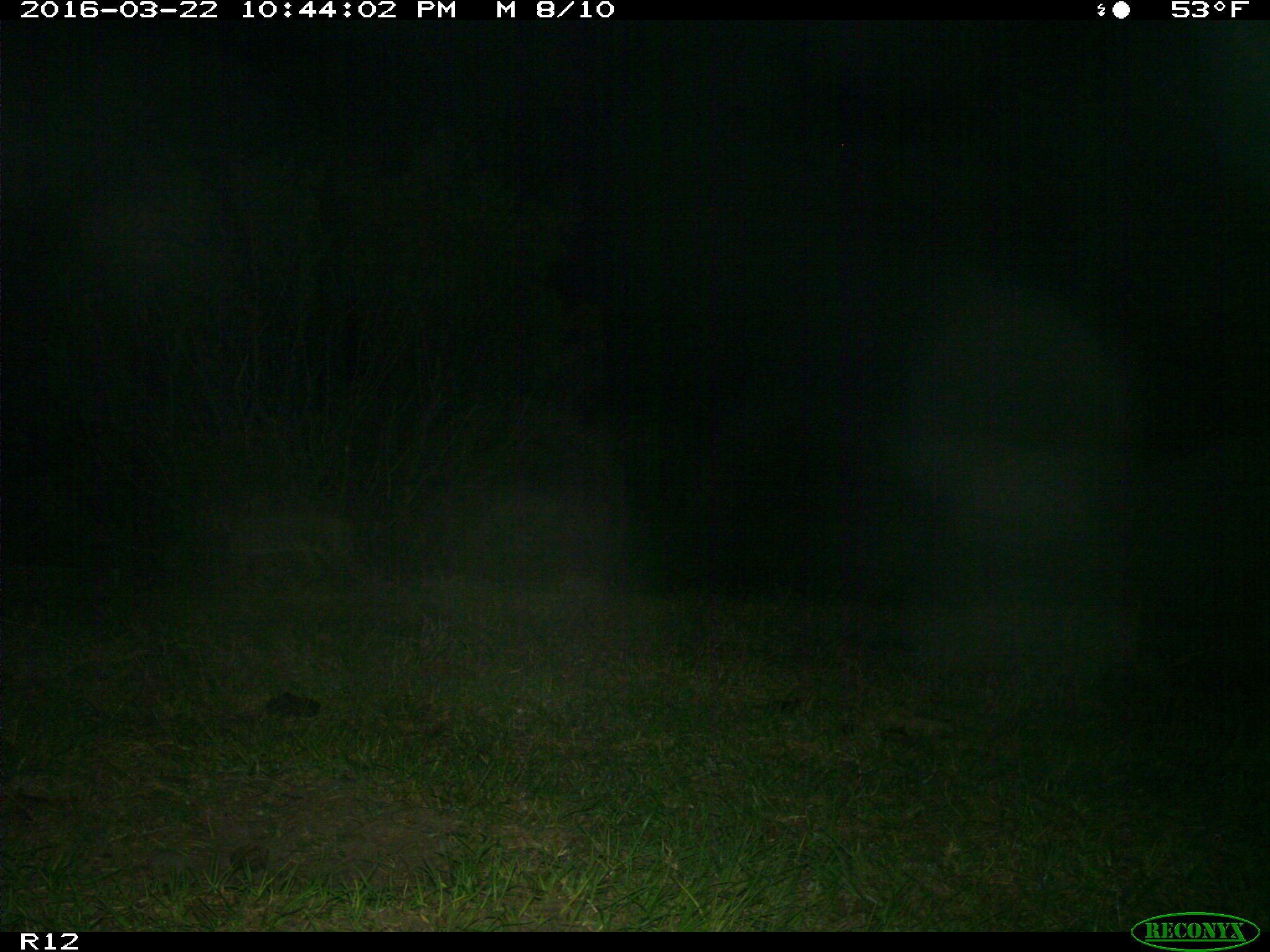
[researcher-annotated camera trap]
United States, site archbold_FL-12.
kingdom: Animalia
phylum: Chordata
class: Mammalia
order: Carnivora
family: Felidae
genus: Lynx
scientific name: Lynx rufus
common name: bobcat